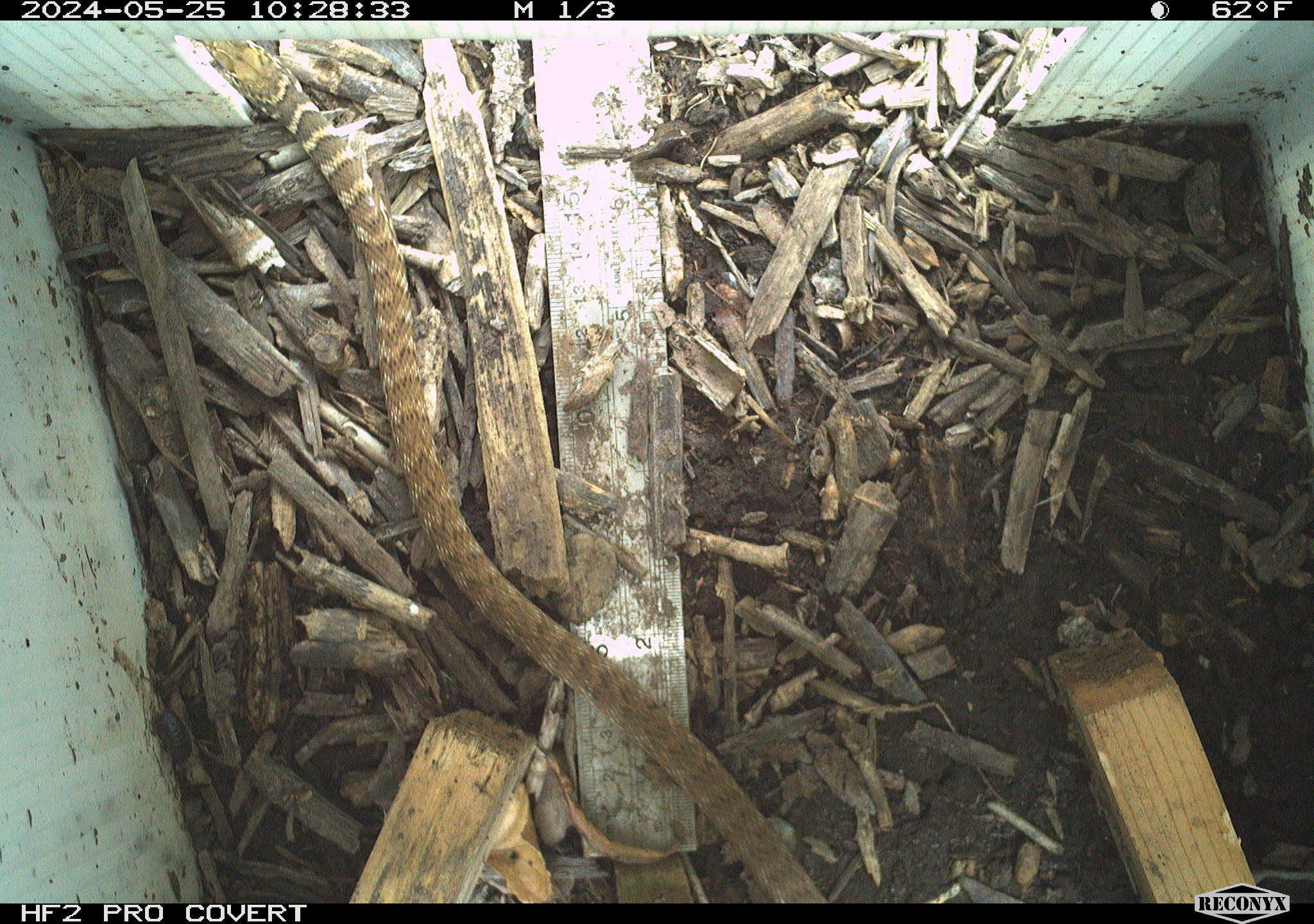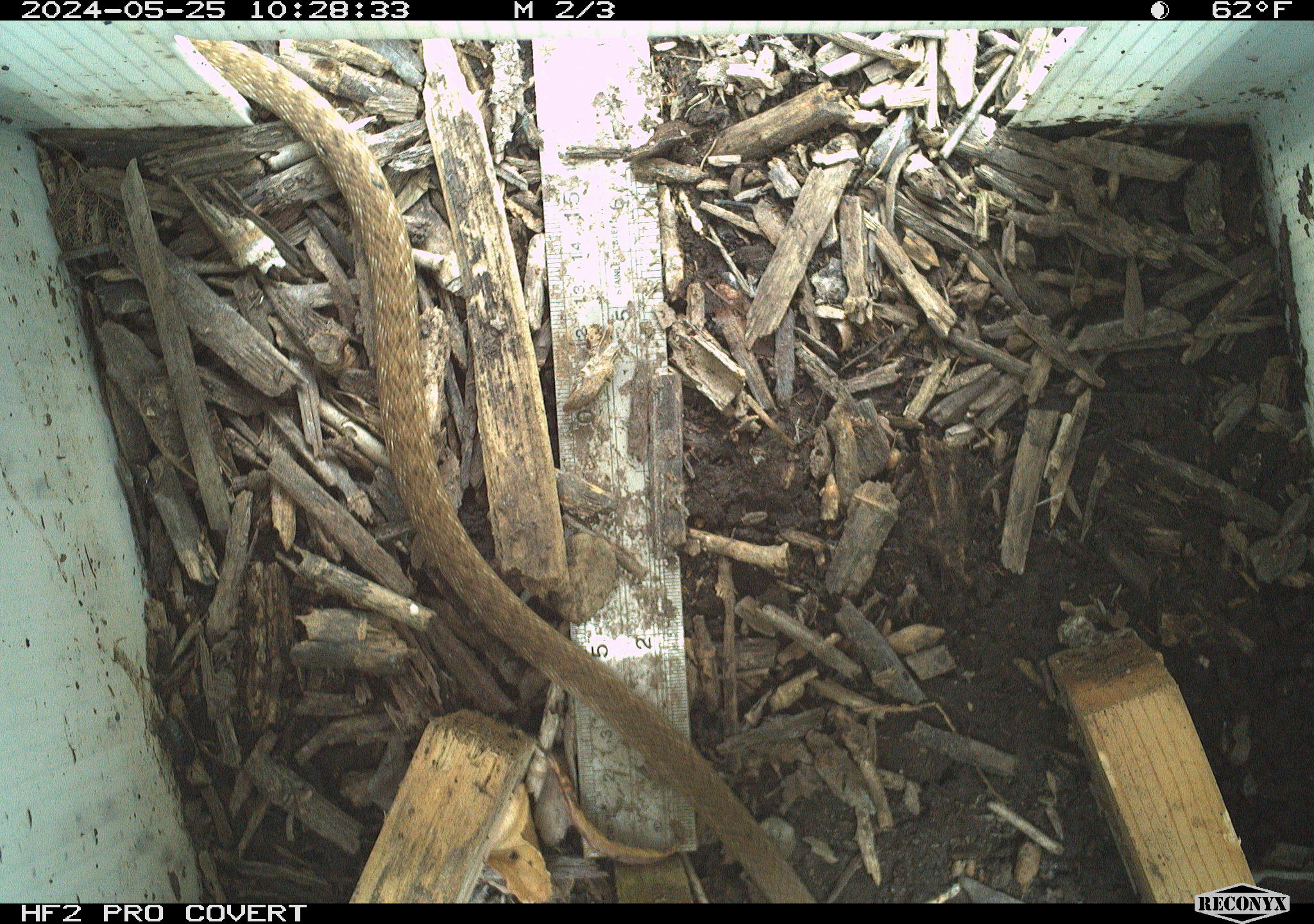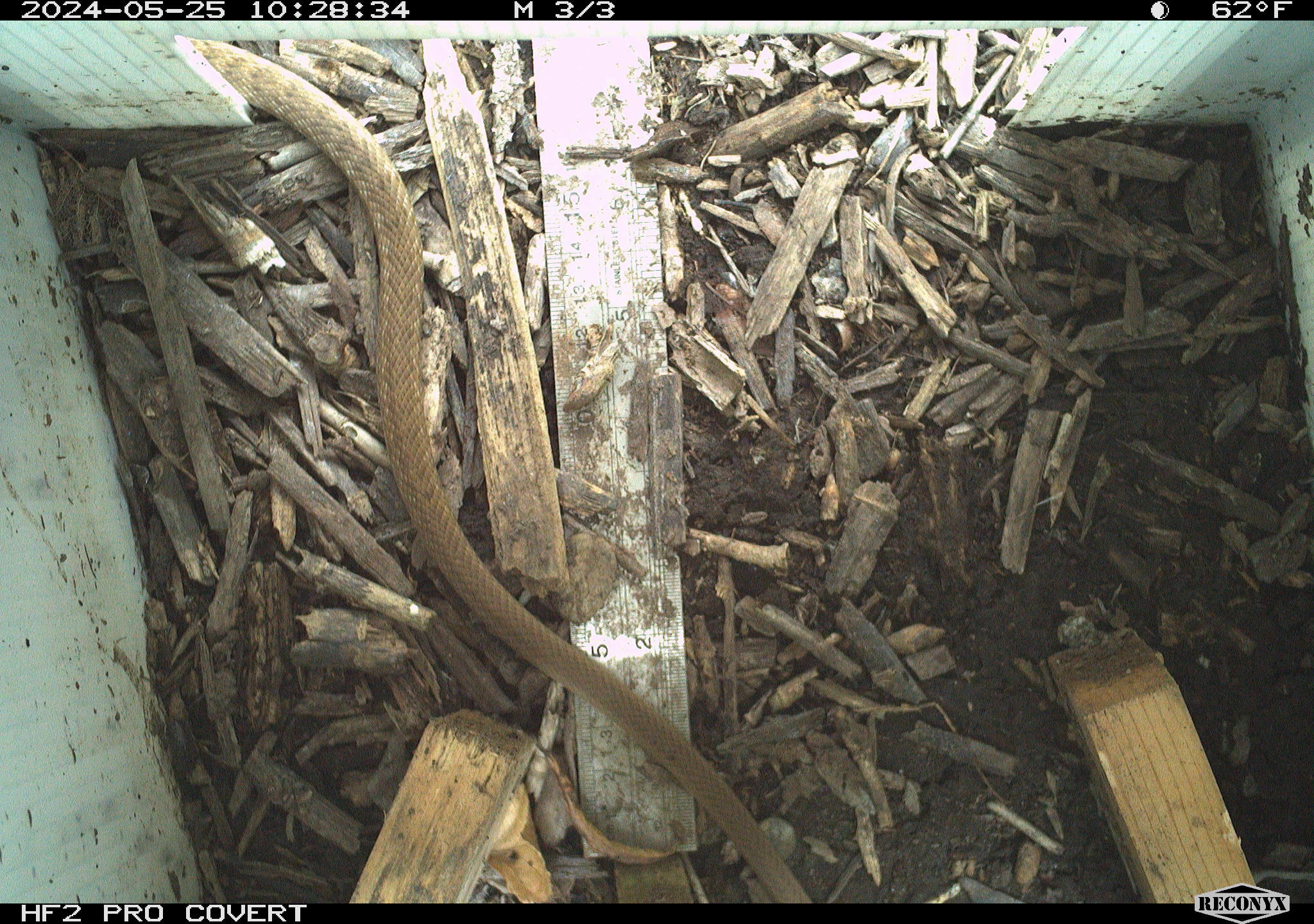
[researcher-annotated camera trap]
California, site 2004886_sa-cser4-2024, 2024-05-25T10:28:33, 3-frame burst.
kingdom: Animalia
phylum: Chordata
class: Reptilia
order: Squamata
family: Colubridae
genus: Masticophis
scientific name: Masticophis flagellum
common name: coachwhip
Coachwhip (Masticophis flagellum).